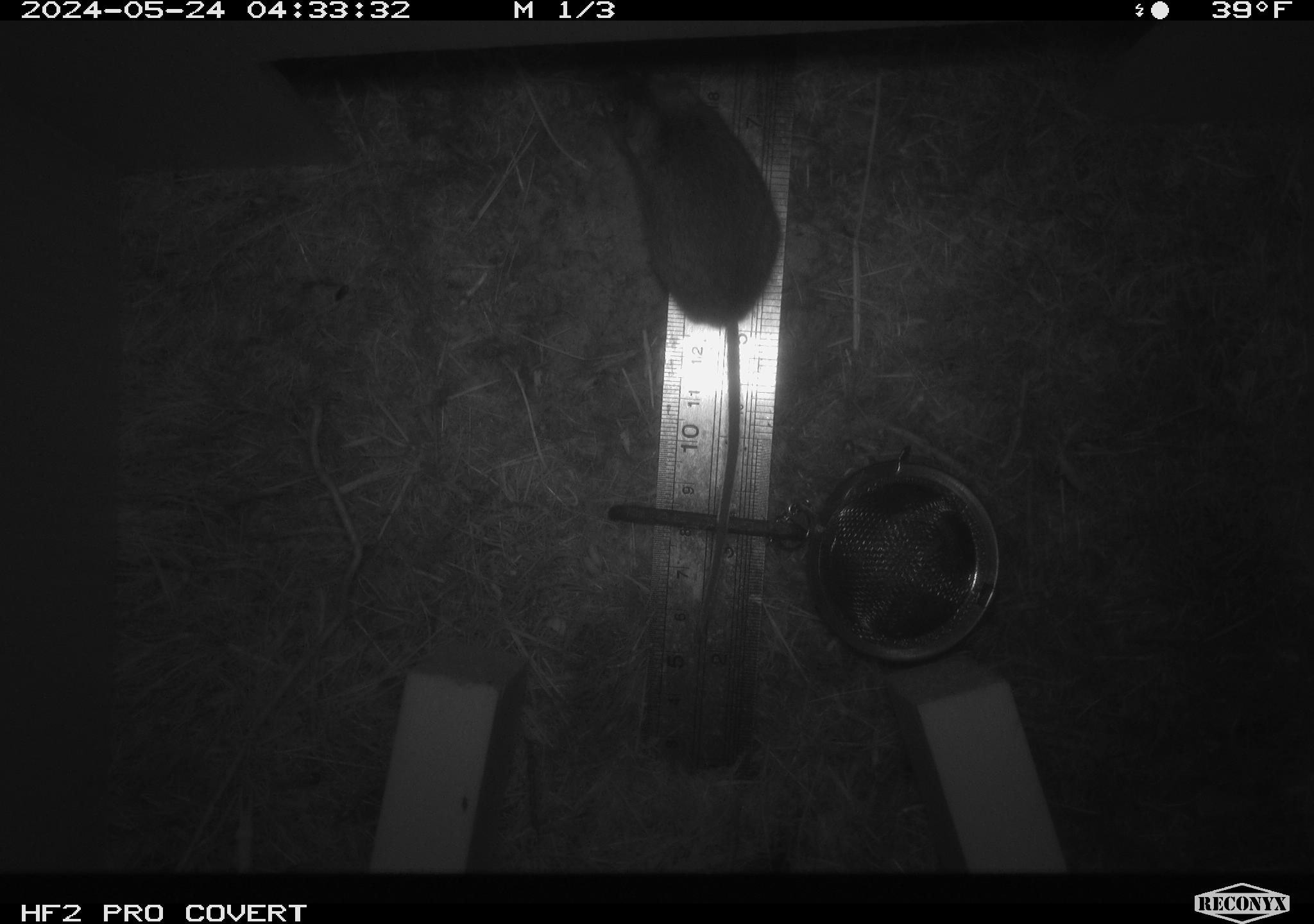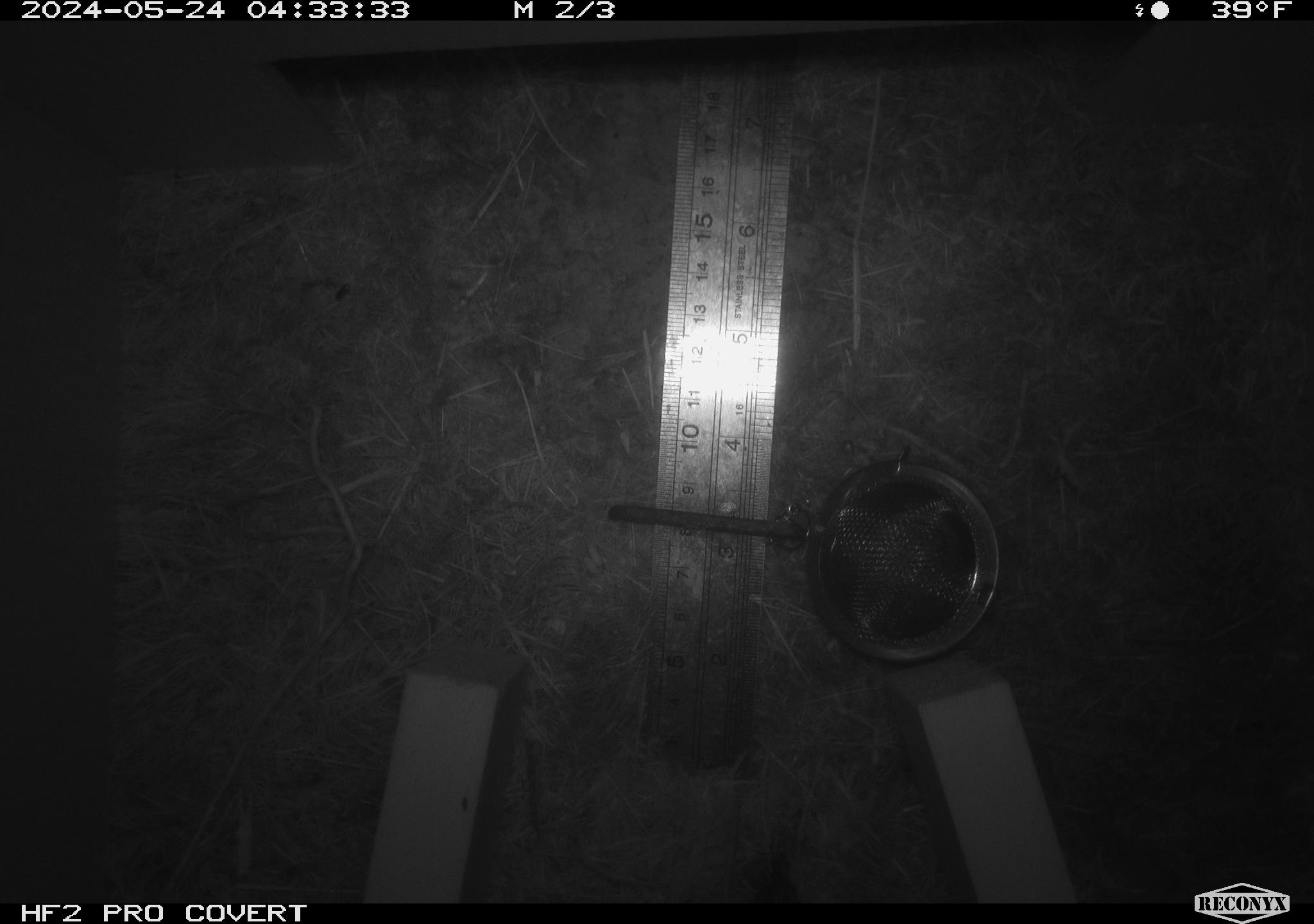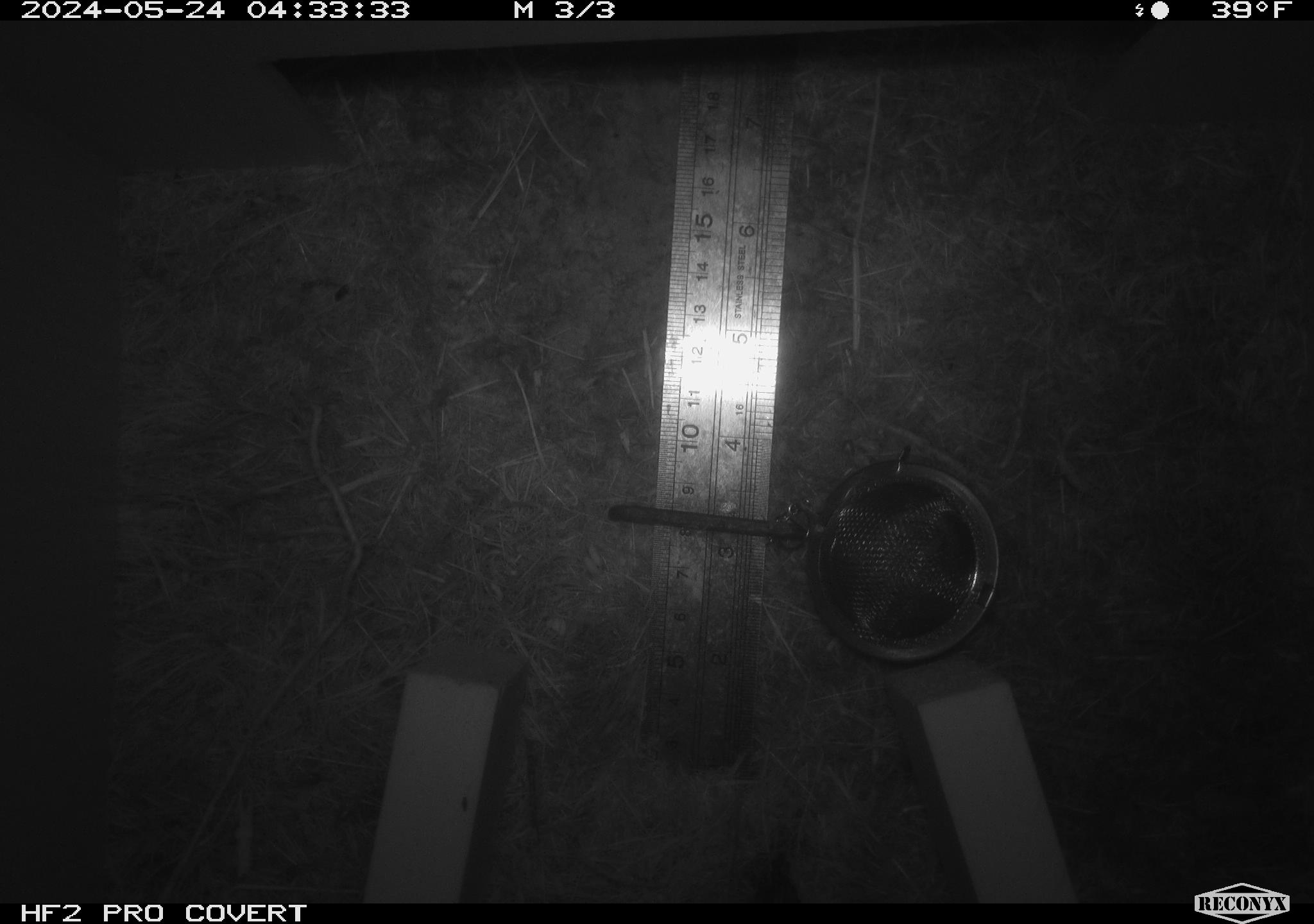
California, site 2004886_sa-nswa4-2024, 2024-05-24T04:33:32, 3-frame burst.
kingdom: Animalia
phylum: Chordata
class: Mammalia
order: Rodentia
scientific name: Rodentia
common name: rodent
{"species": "rodent (Rodentia)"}